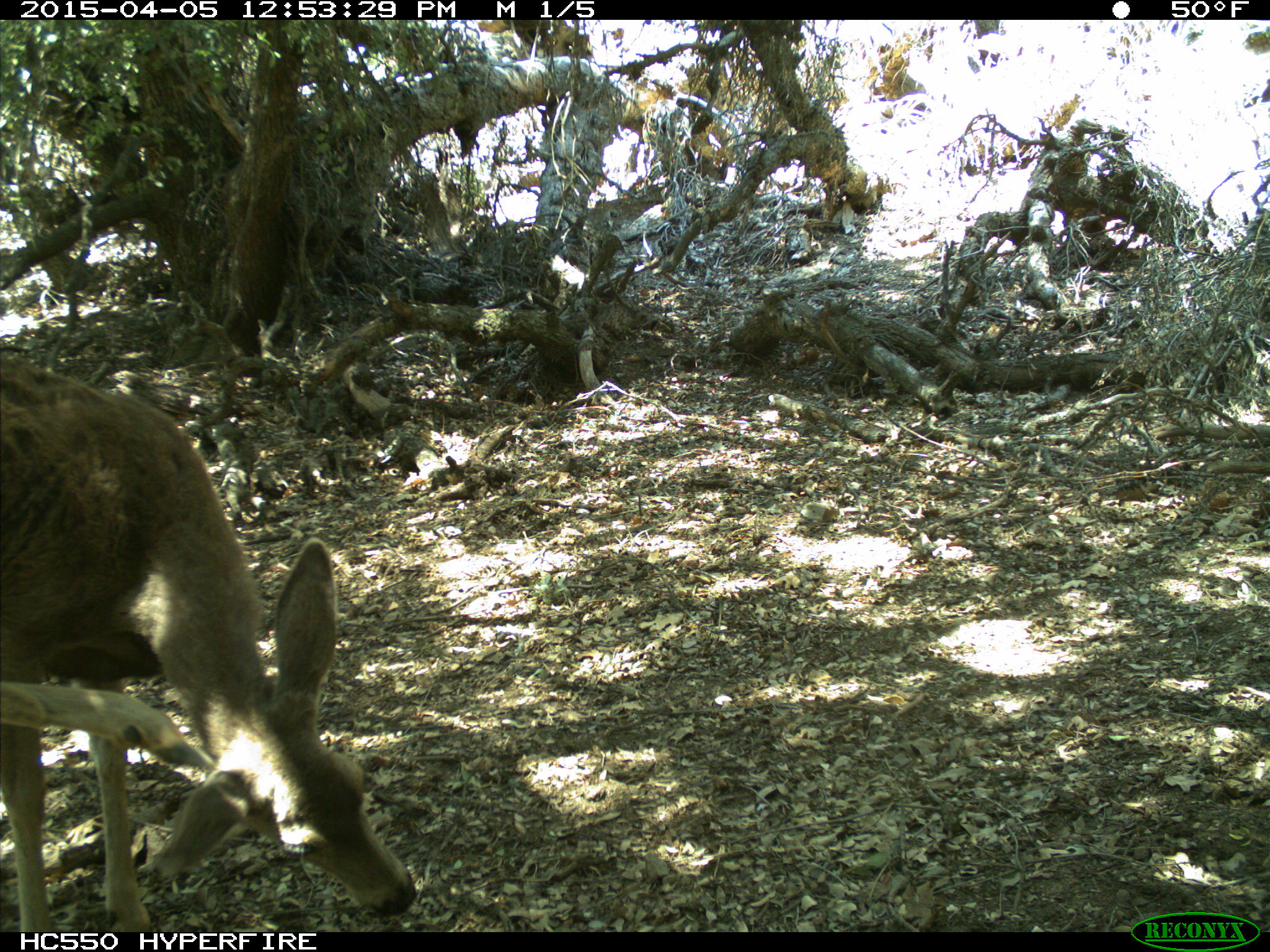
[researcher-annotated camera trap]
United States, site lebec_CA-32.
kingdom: Animalia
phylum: Chordata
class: Mammalia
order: Artiodactyla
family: Cervidae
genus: Odocoileus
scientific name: Odocoileus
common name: deer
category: unidentified deer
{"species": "unidentified deer (deer) (Odocoileus)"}